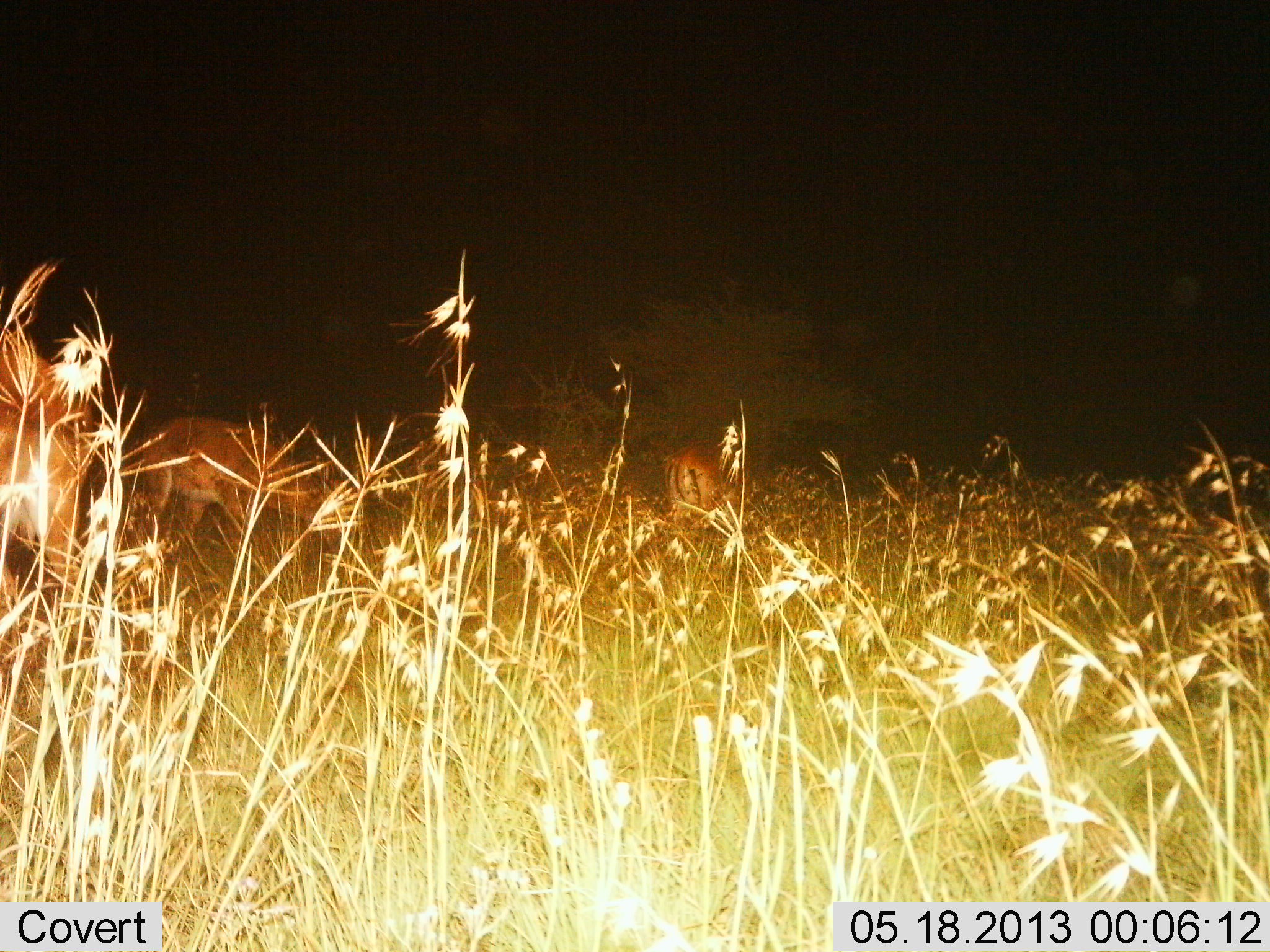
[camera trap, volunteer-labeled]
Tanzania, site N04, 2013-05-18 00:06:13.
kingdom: Animalia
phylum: Chordata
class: Mammalia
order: Artiodactyla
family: Bovidae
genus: Aepyceros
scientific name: Aepyceros melampus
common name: impala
Impala (Aepyceros melampus), count 3. Behavior (volunteer vote fractions): standing 80%, resting 0%, moving 0%, interacting 0%. Young present (vote fraction): 0%. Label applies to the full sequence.